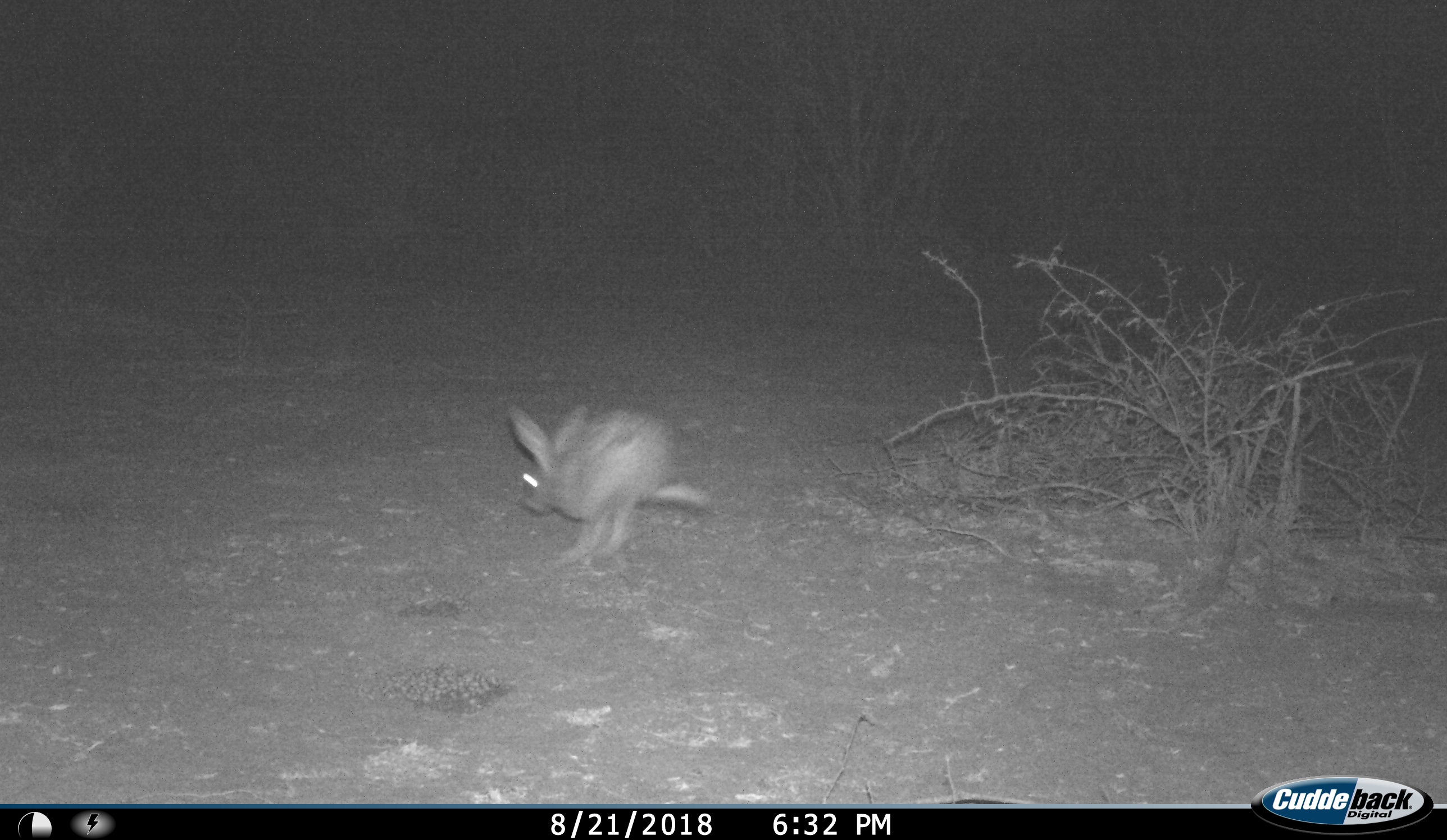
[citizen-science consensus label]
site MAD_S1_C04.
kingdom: Animalia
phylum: Chordata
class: Mammalia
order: Carnivora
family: Herpestidae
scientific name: Herpestidae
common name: mongoose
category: mongooseunknown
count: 1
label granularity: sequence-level